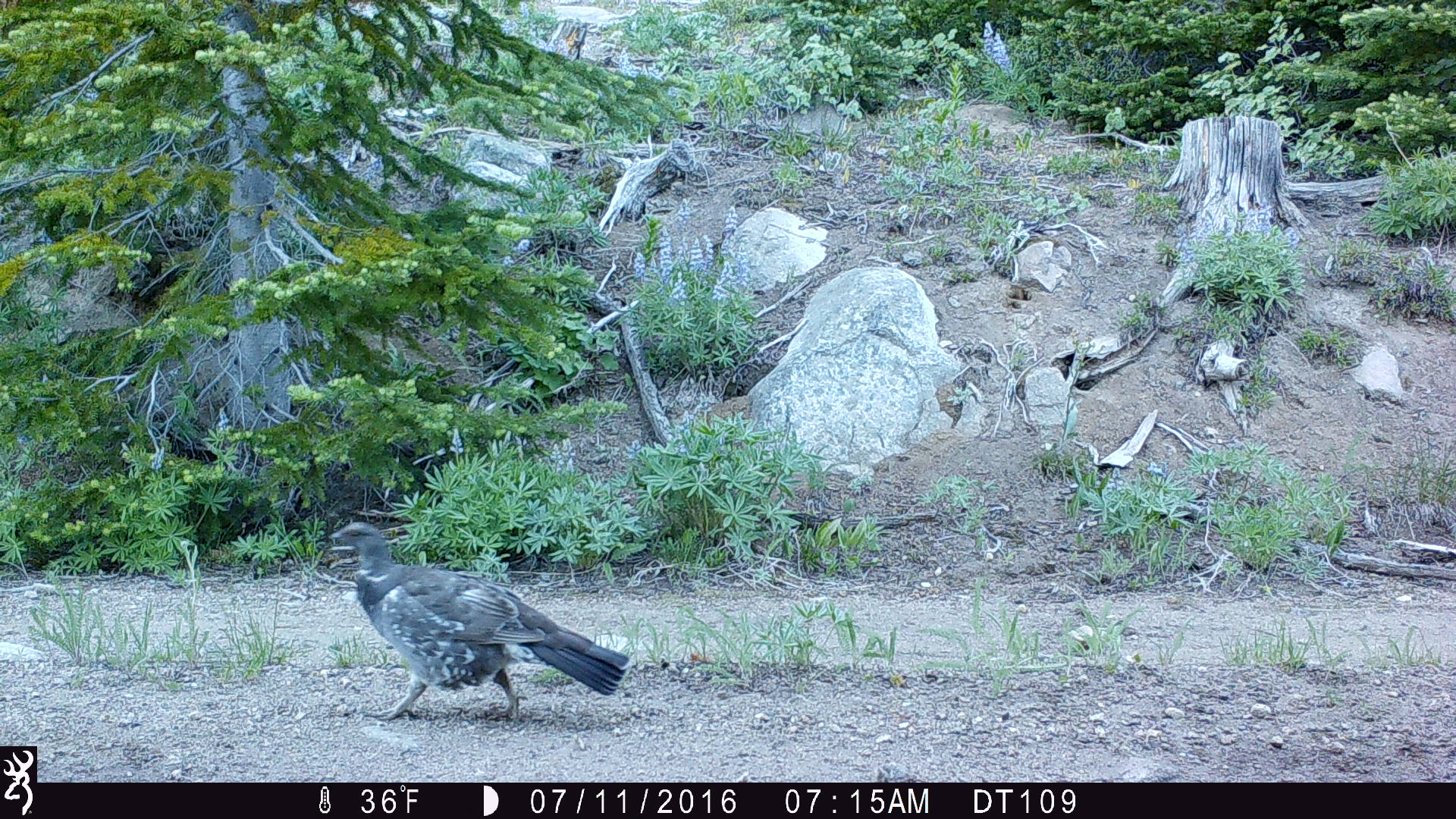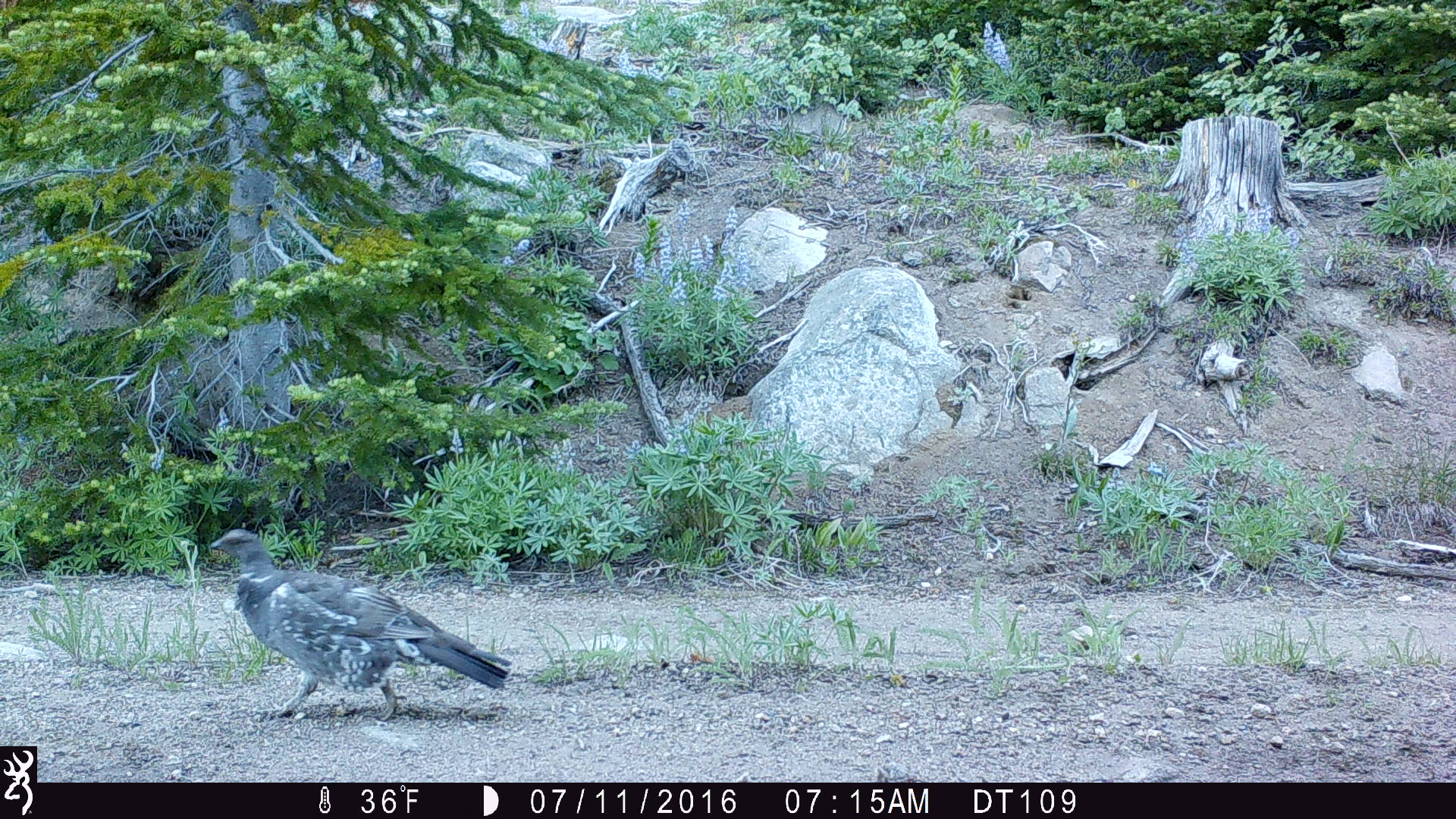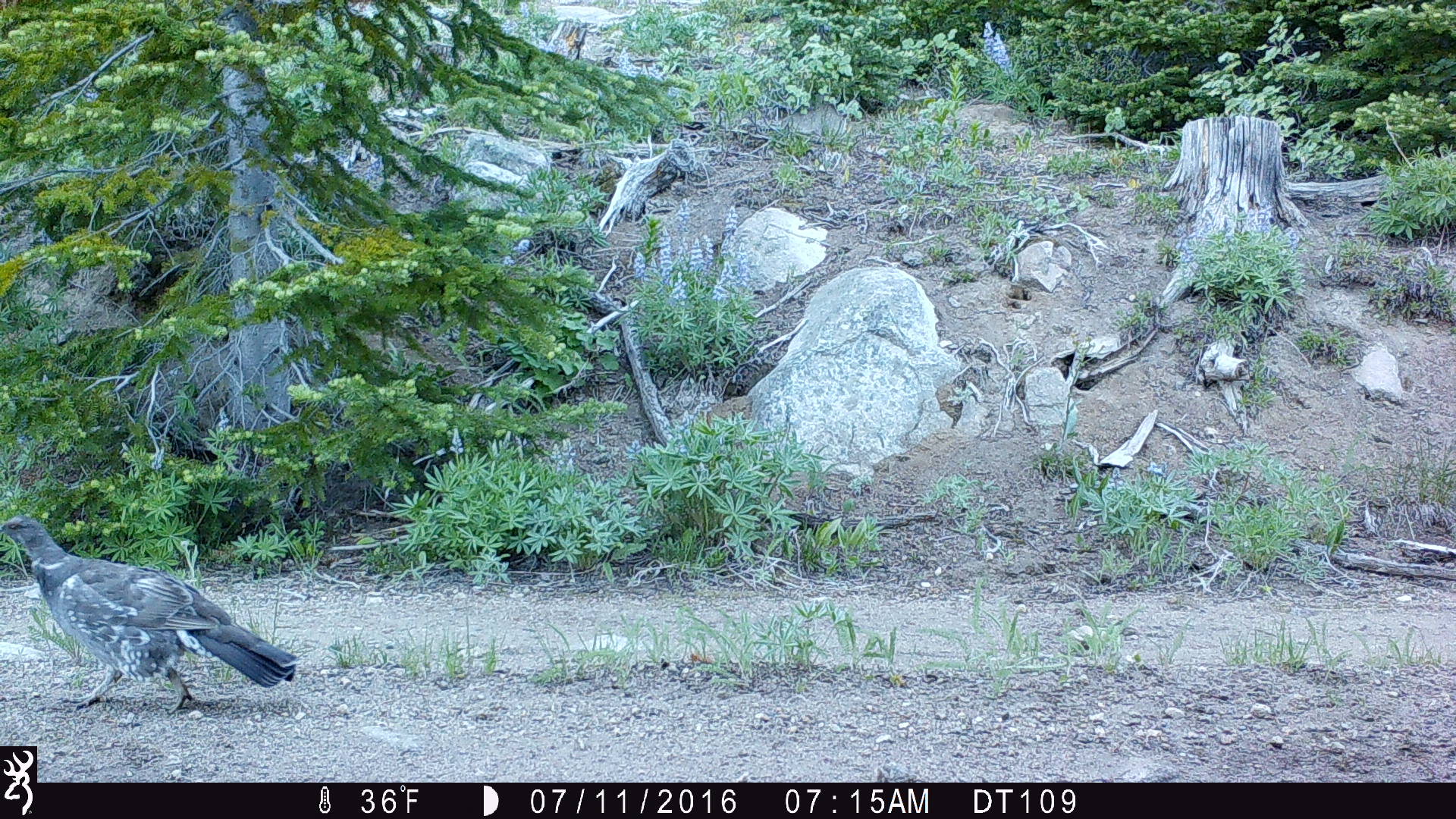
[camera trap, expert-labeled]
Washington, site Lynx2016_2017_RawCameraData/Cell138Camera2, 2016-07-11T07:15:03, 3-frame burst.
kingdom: Animalia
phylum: Chordata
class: Aves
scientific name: Aves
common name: birds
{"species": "Aves (birds)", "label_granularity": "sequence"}